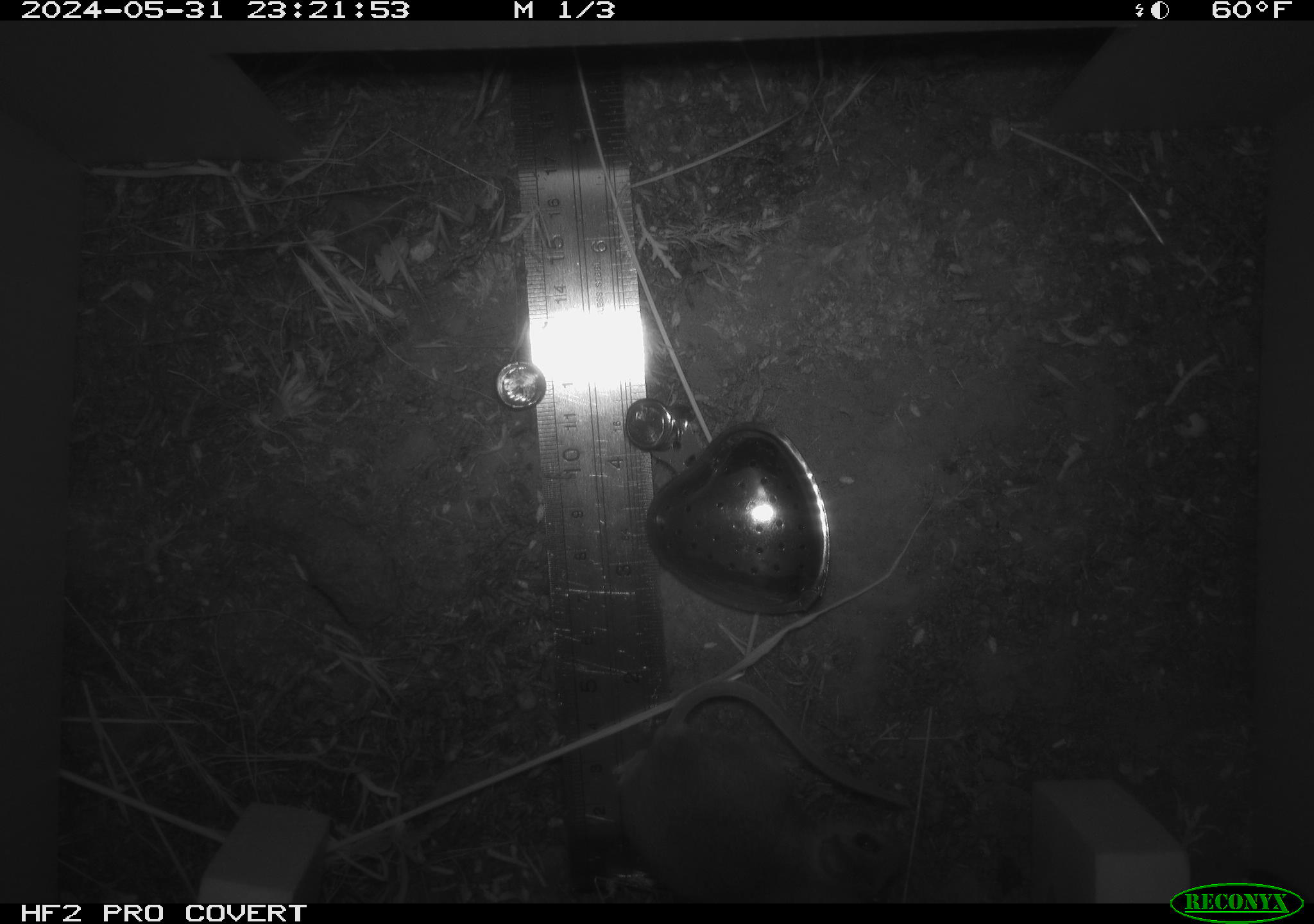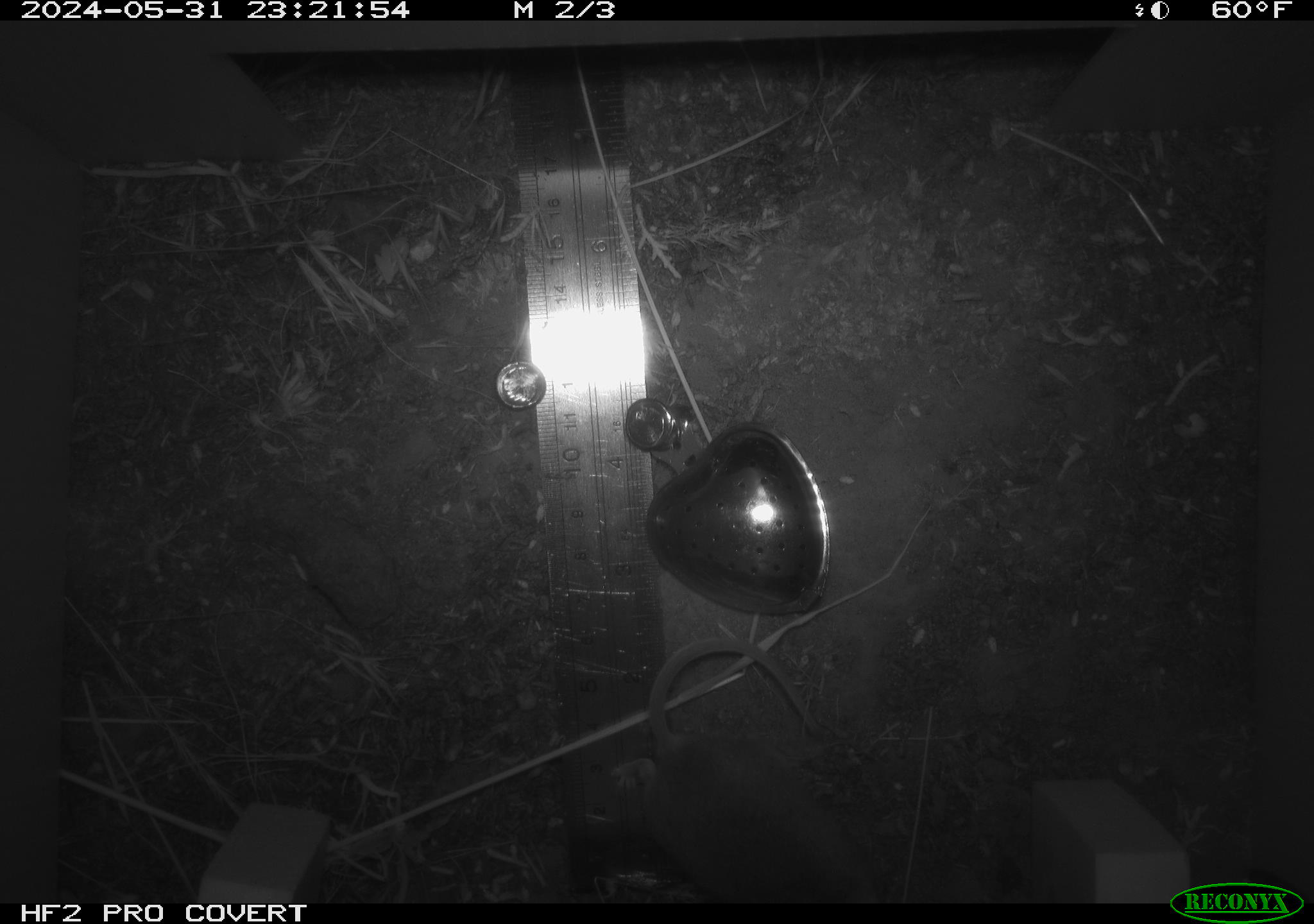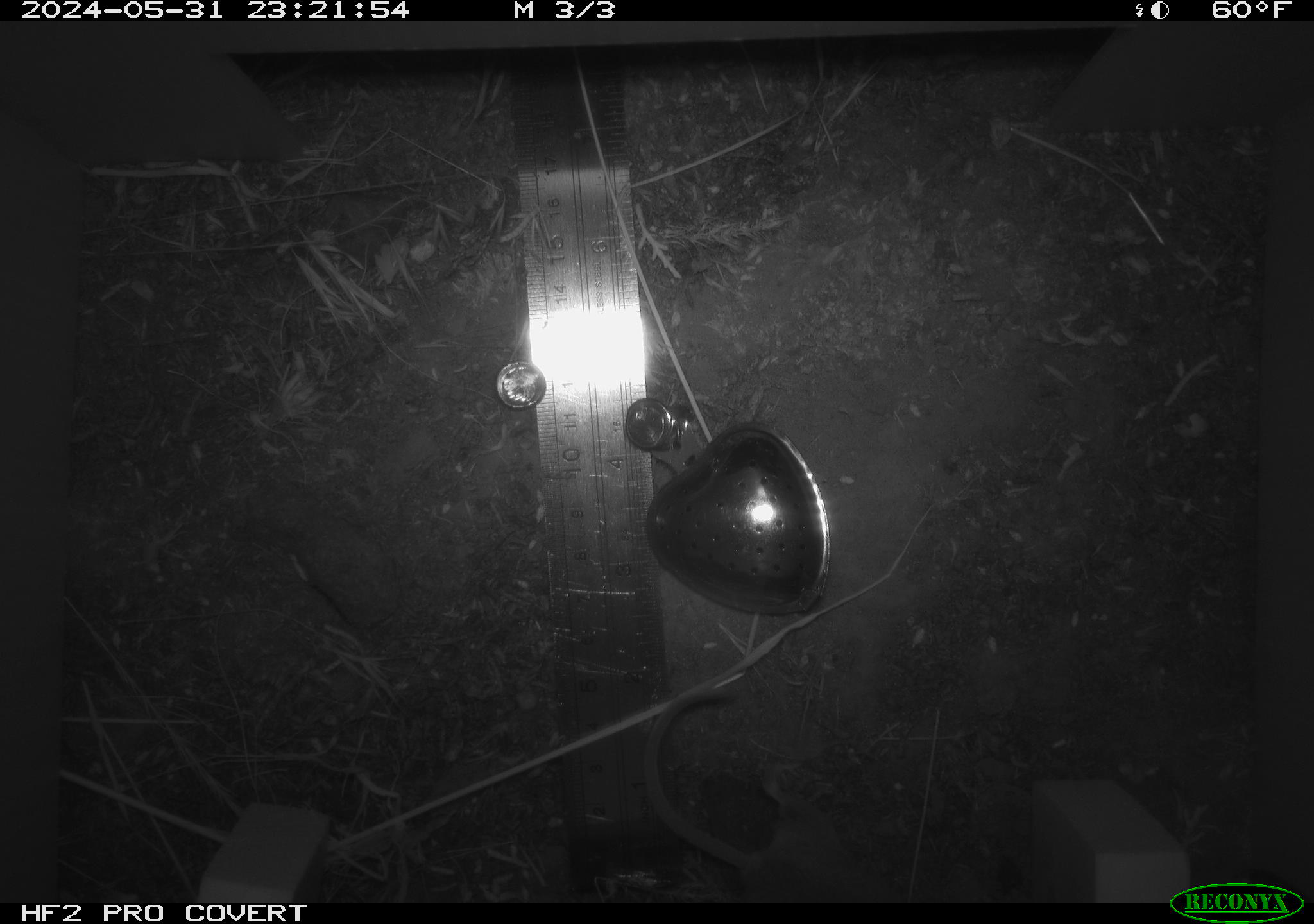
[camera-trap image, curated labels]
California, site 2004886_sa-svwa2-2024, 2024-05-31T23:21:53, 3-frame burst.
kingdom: Animalia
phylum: Chordata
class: Mammalia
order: Rodentia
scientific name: Rodentia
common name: mouse species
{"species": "mouse species (Rodentia)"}